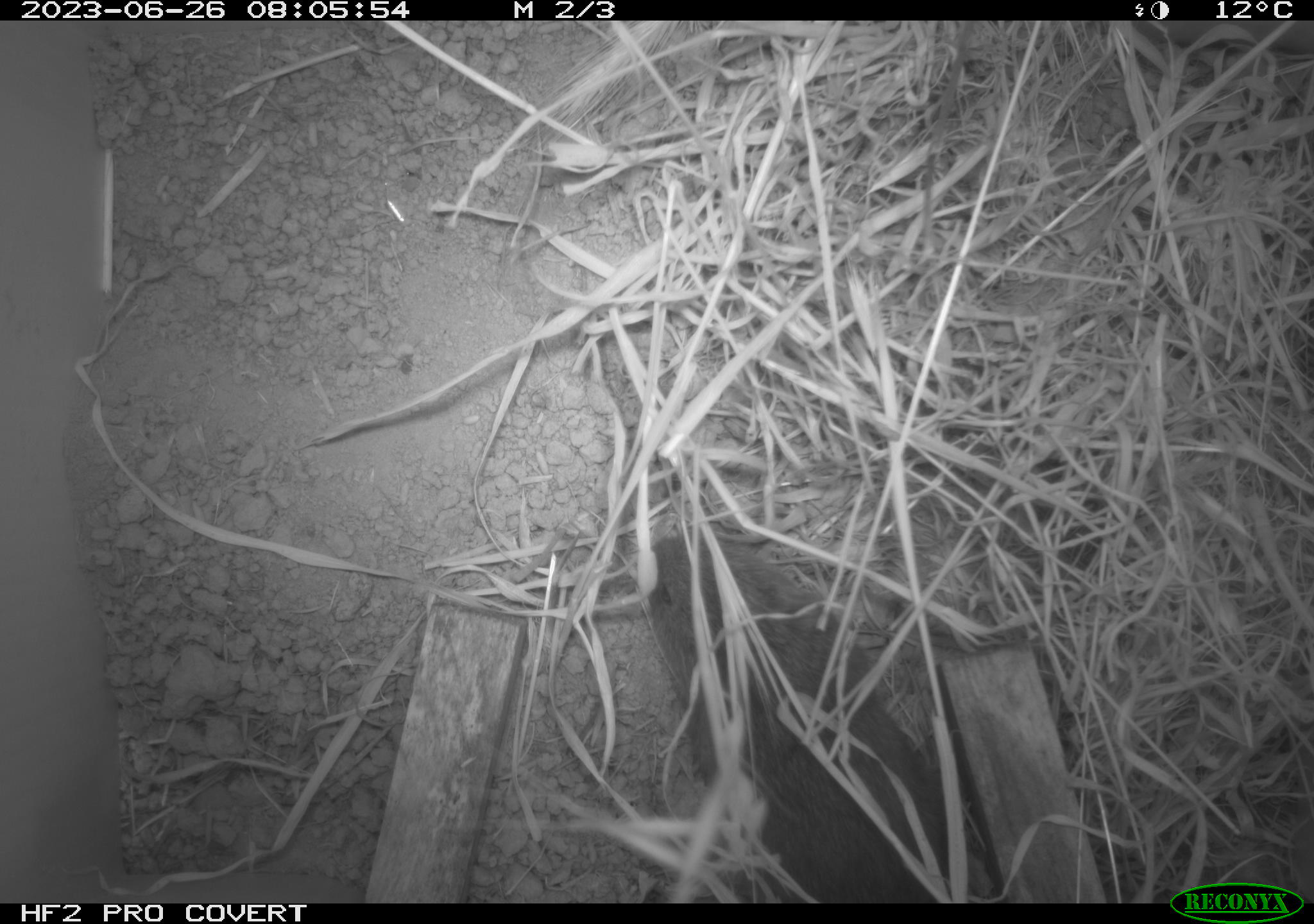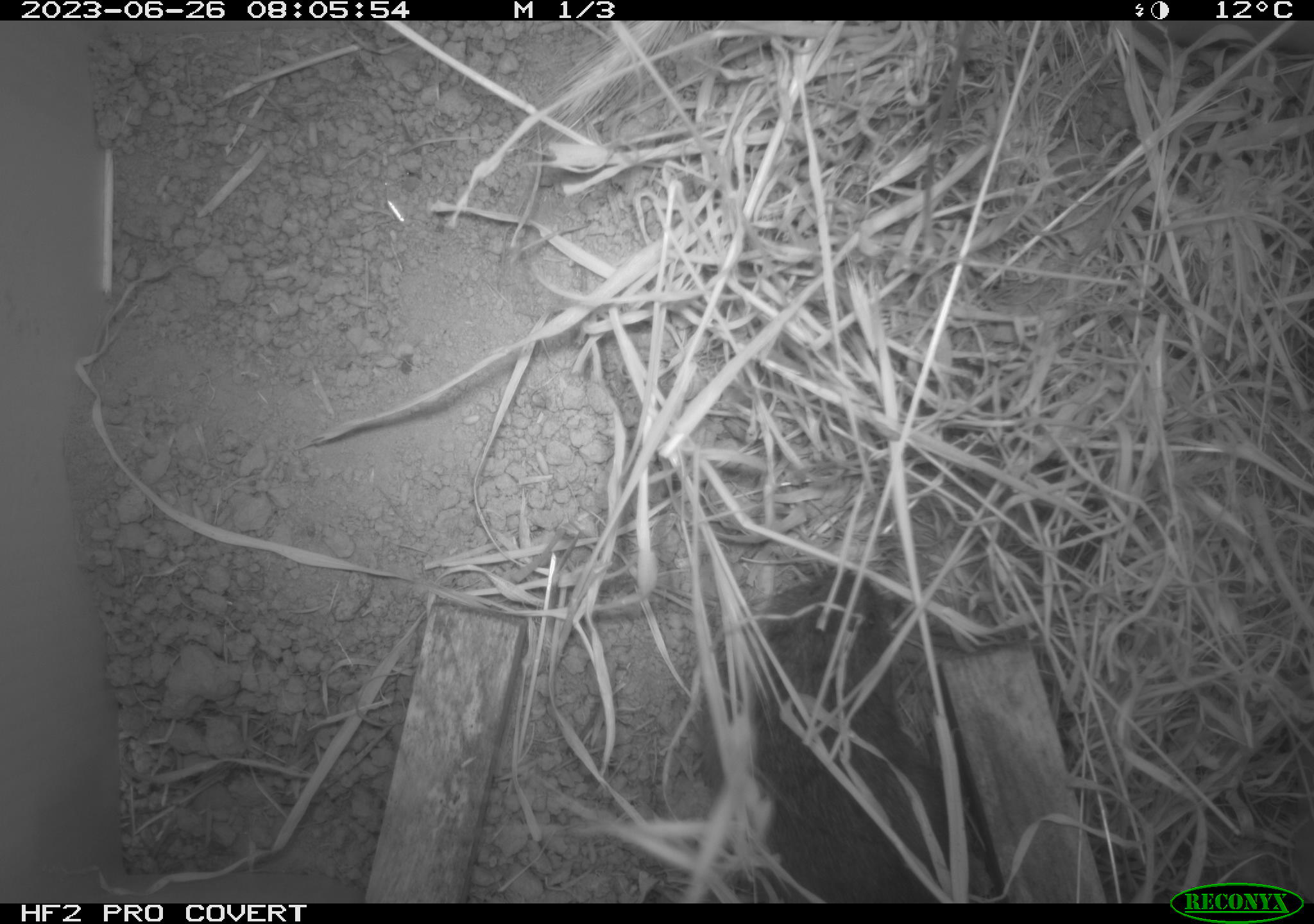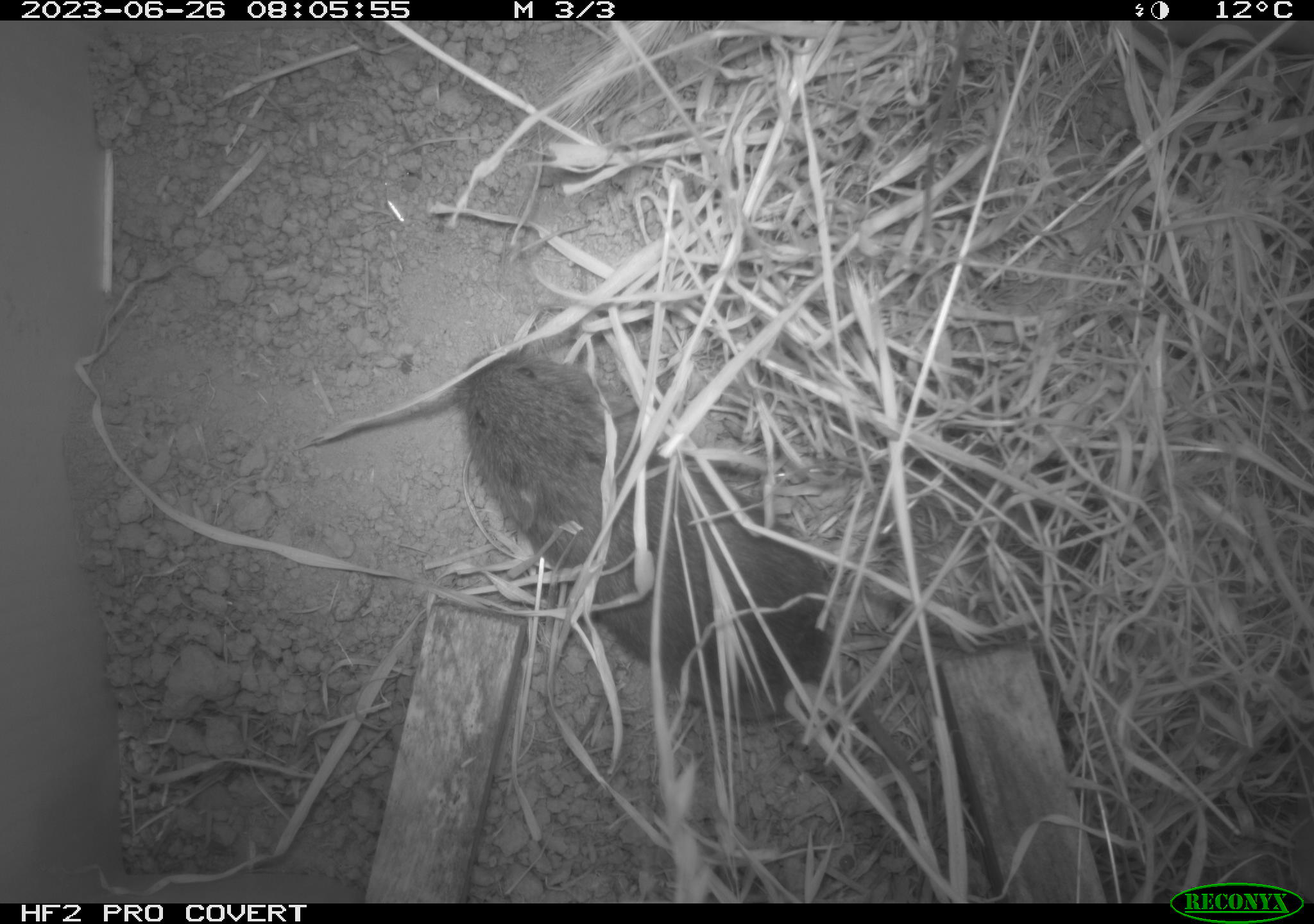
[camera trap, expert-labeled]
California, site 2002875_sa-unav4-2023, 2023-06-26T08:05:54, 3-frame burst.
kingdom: Animalia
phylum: Chordata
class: Mammalia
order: Rodentia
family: Cricetidae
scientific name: Arvicolinae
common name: voles, lemmings, and muskrats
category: arvicolinae subfamily